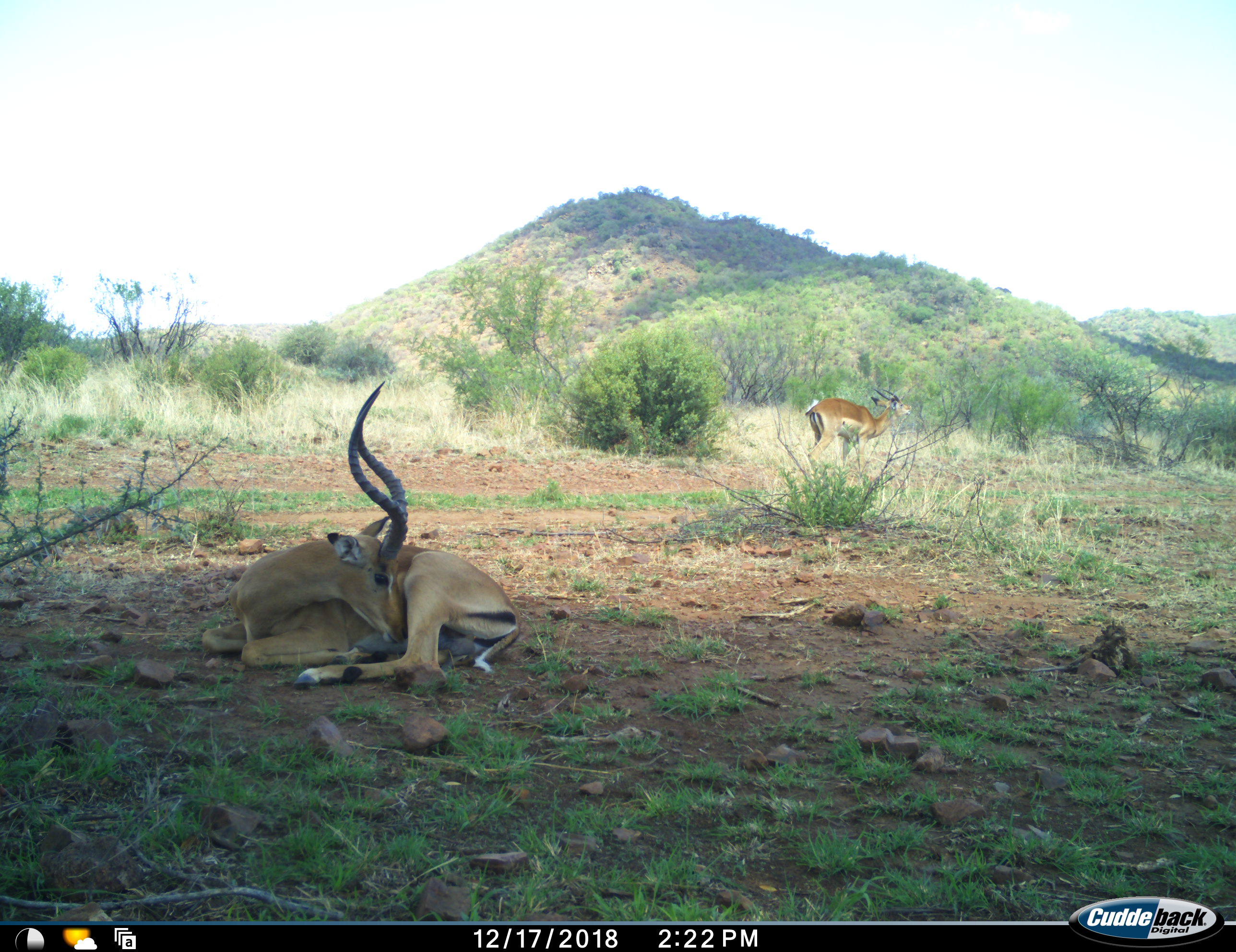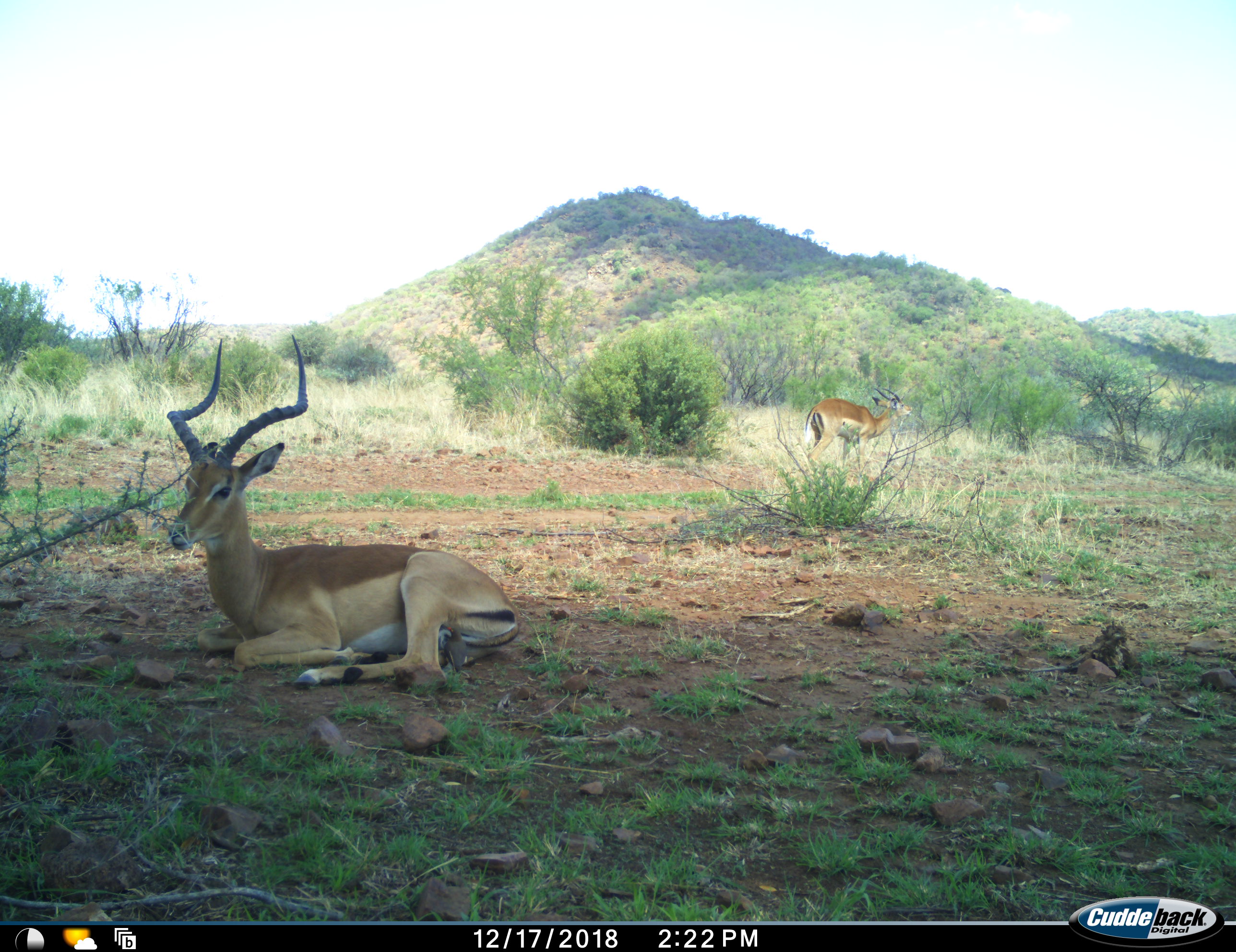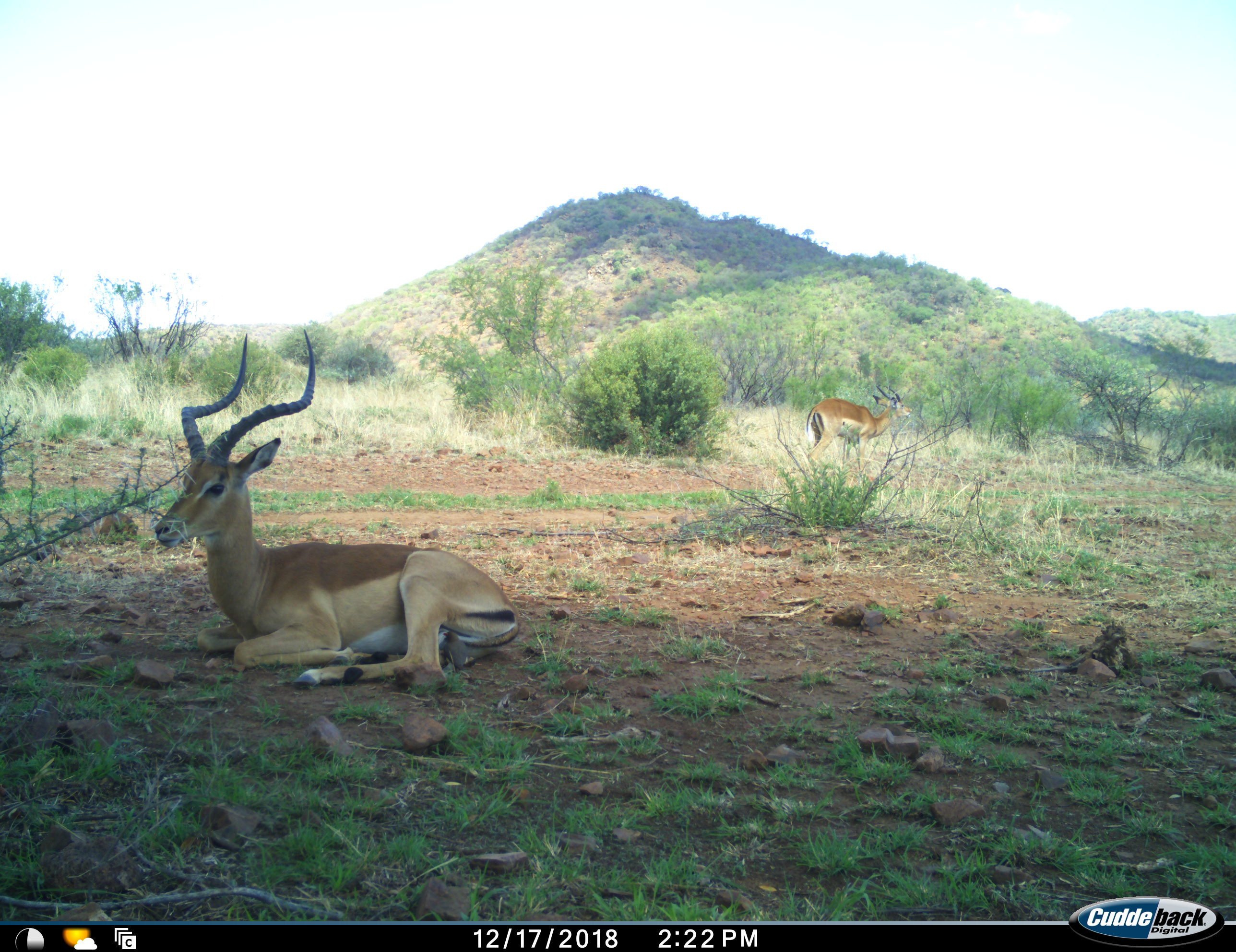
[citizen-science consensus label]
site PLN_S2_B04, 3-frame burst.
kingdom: Animalia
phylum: Chordata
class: Mammalia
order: Artiodactyla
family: Bovidae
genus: Aepyceros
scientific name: Aepyceros melampus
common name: impala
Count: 2.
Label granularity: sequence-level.